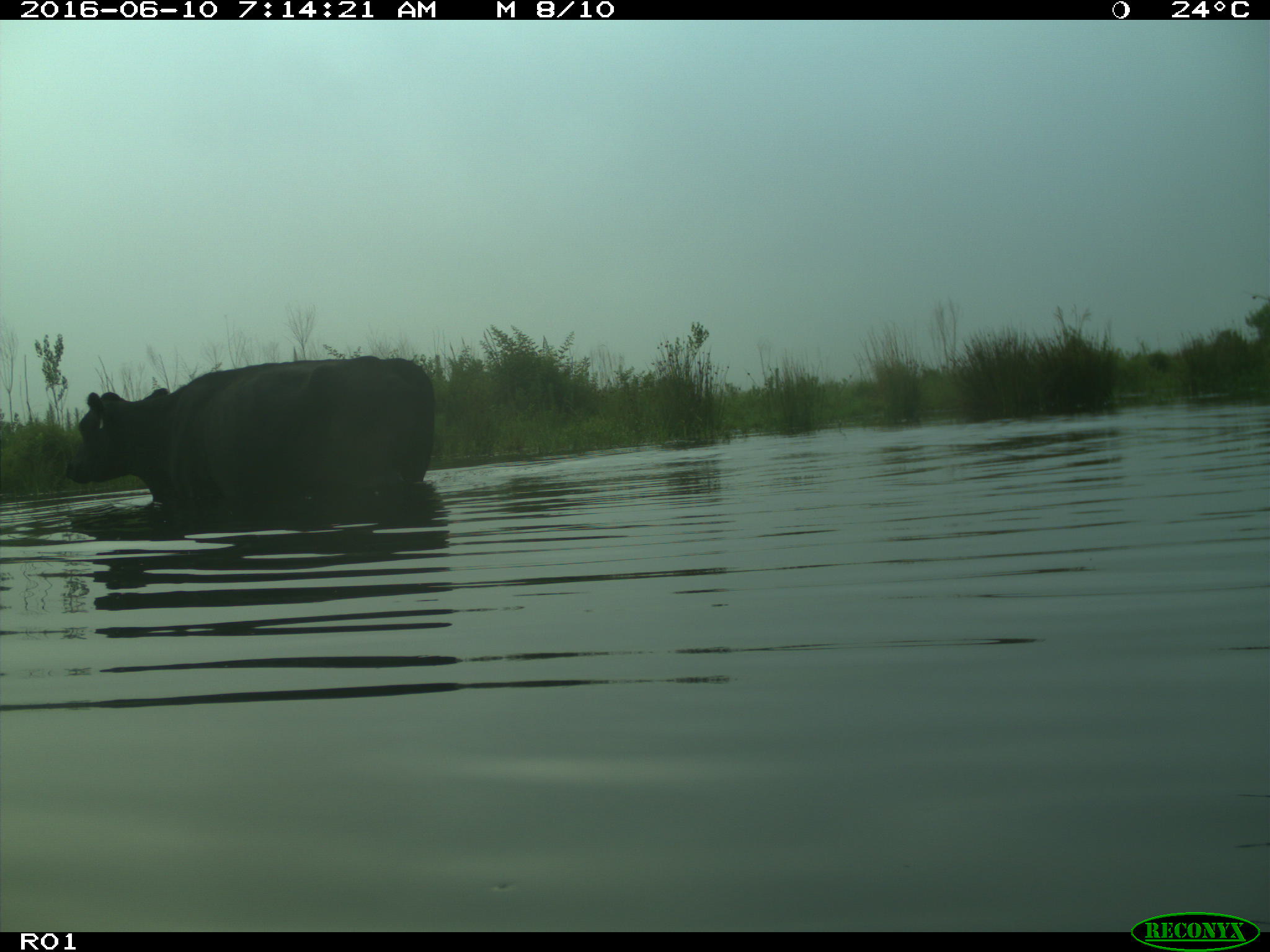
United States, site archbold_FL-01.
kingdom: Animalia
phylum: Chordata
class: Mammalia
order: Artiodactyla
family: Bovidae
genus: Bos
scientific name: Bos taurus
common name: domestic cow